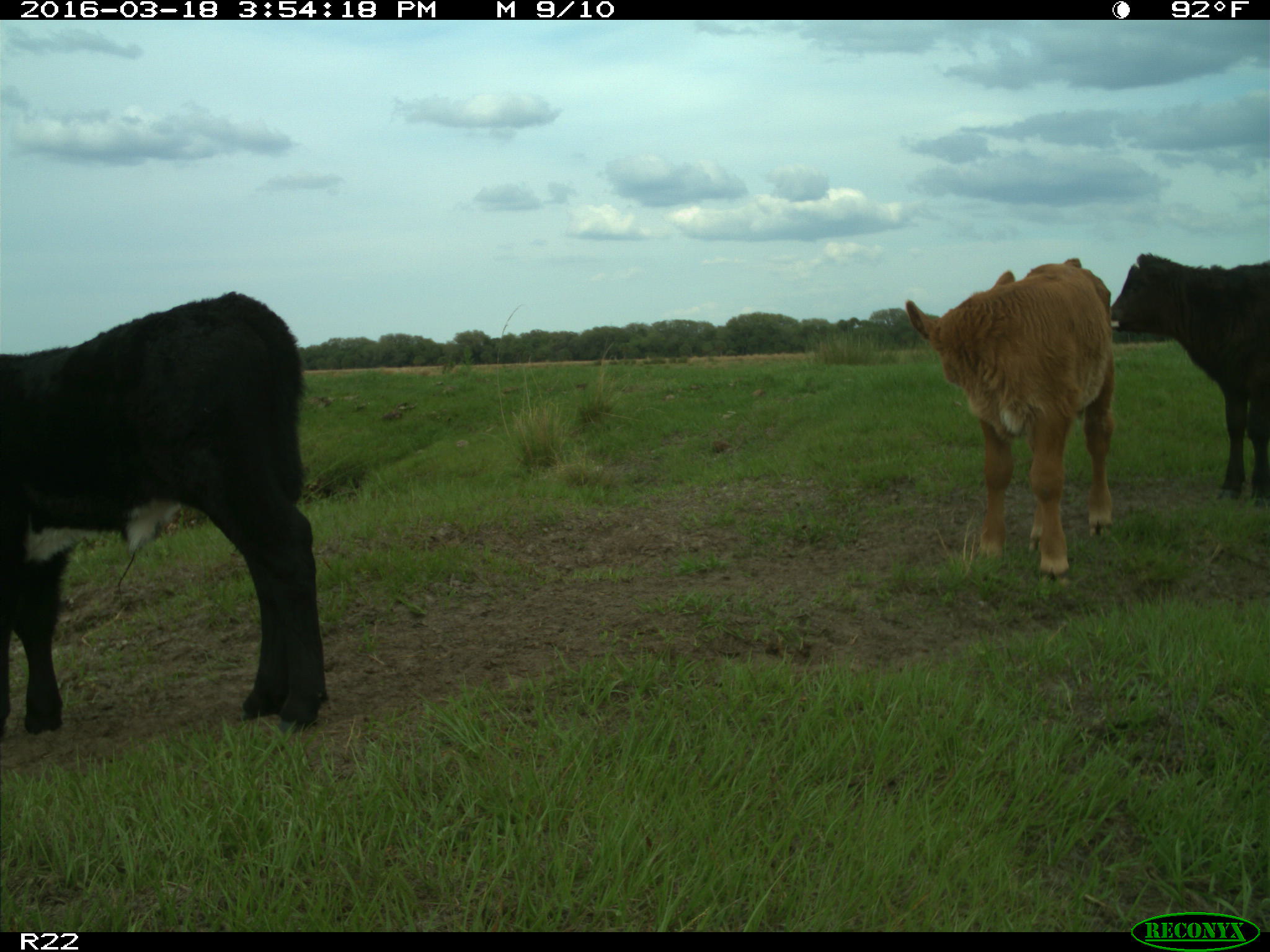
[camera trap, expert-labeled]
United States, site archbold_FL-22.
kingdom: Animalia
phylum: Chordata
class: Mammalia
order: Artiodactyla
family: Bovidae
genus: Bos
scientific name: Bos taurus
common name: domestic cow